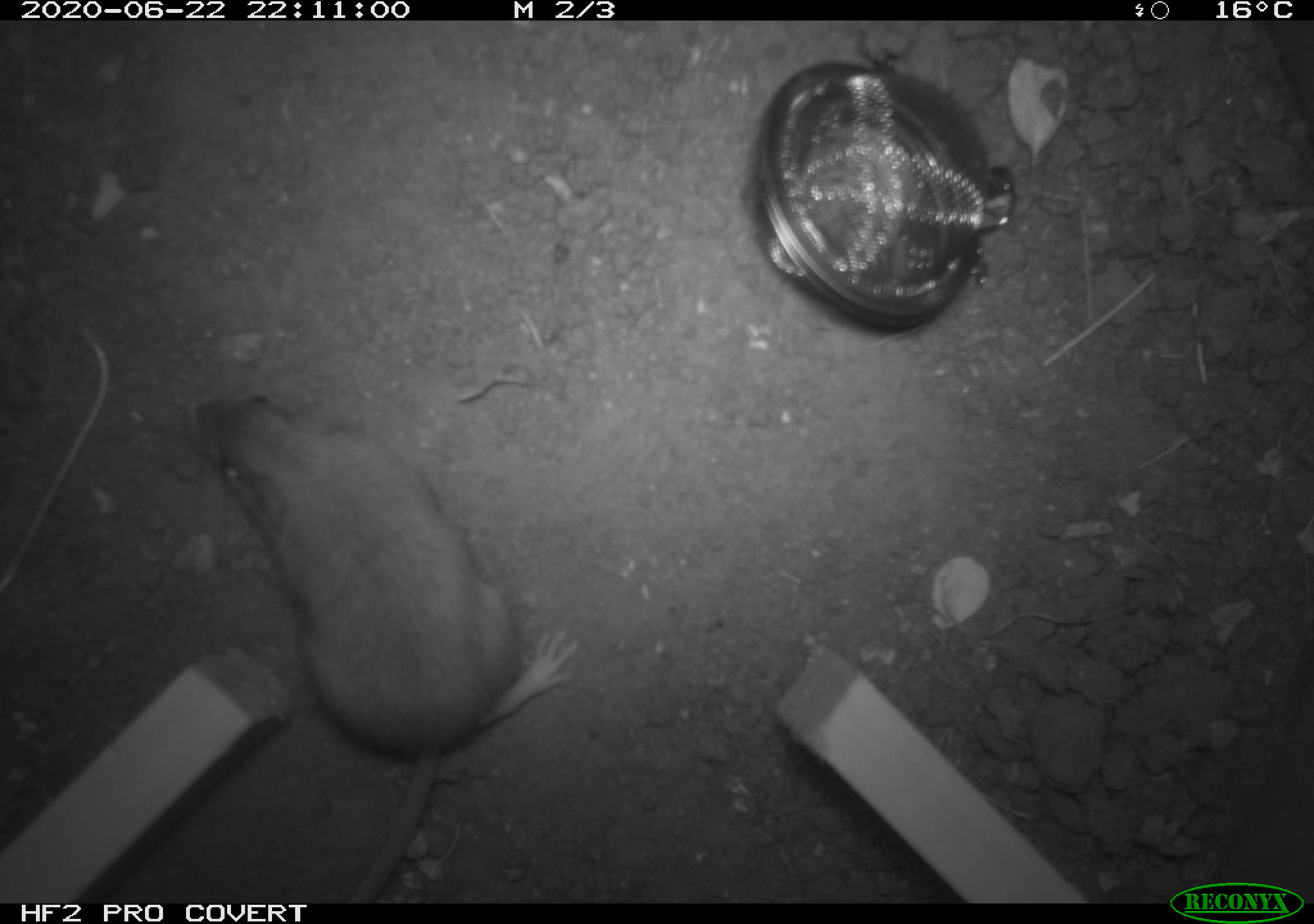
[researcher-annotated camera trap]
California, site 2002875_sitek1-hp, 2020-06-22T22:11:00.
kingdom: Animalia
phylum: Chordata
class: Mammalia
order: Rodentia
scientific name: Rodentia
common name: mouse species